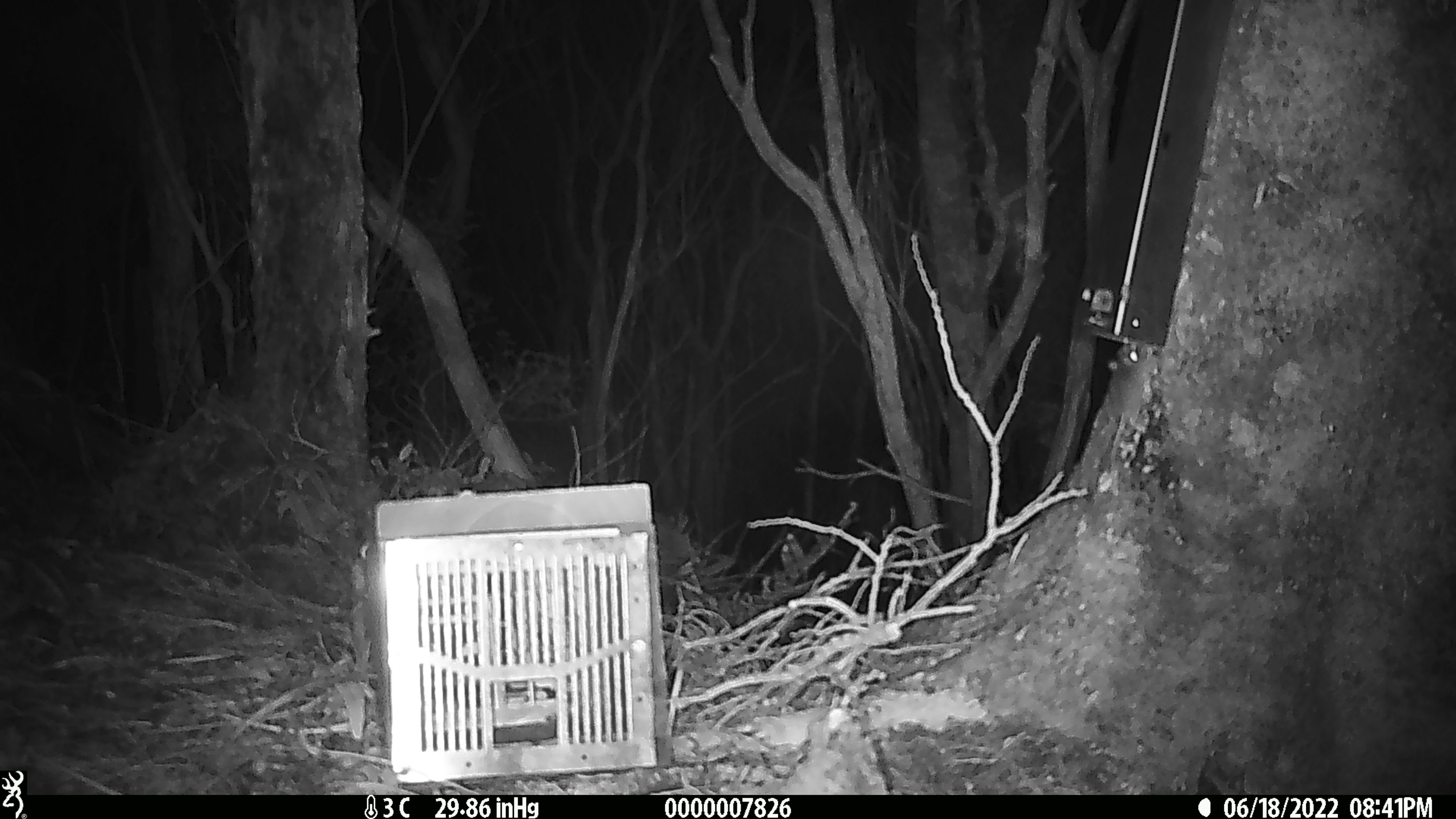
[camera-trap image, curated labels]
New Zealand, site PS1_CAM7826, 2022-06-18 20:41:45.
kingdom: Animalia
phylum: Chordata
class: Mammalia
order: Rodentia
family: Muridae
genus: Mus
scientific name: Mus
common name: mouse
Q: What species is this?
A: Mouse (Mus).